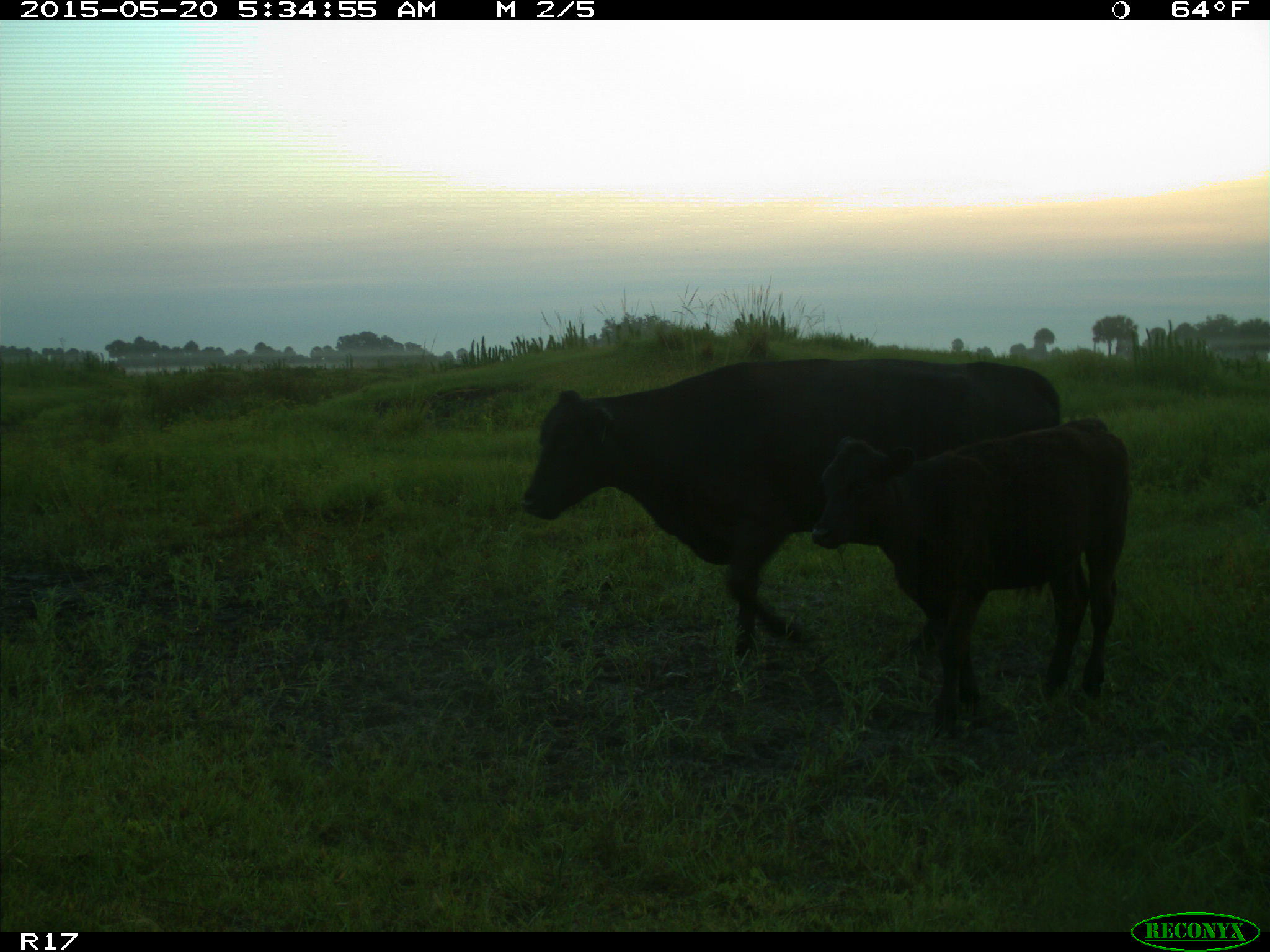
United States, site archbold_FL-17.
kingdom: Animalia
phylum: Chordata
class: Mammalia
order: Artiodactyla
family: Bovidae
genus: Bos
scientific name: Bos taurus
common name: domestic cow